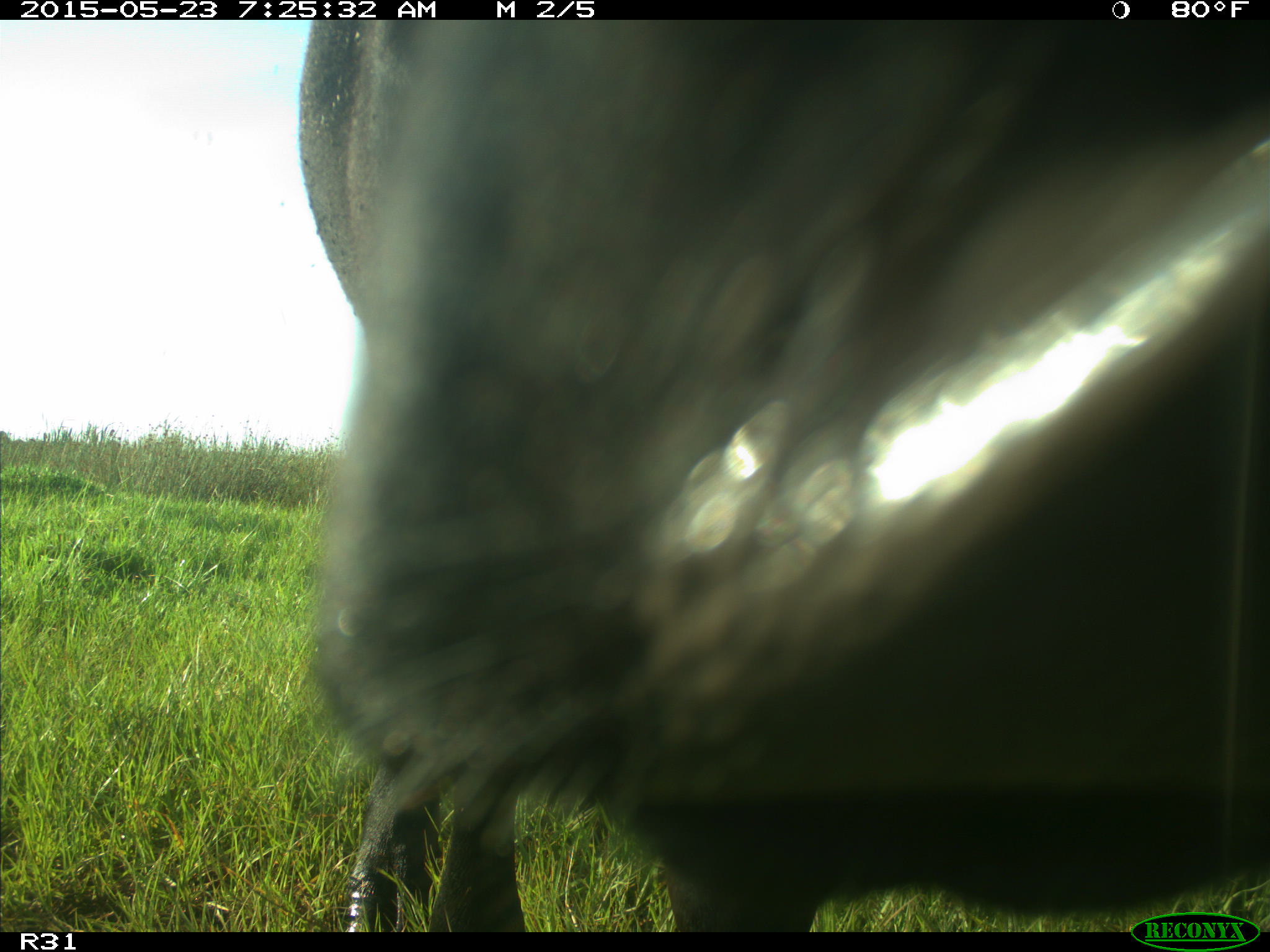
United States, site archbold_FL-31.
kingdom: Animalia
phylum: Chordata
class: Mammalia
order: Artiodactyla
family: Bovidae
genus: Bos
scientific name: Bos taurus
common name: domestic cow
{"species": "Bos taurus (domestic cow)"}